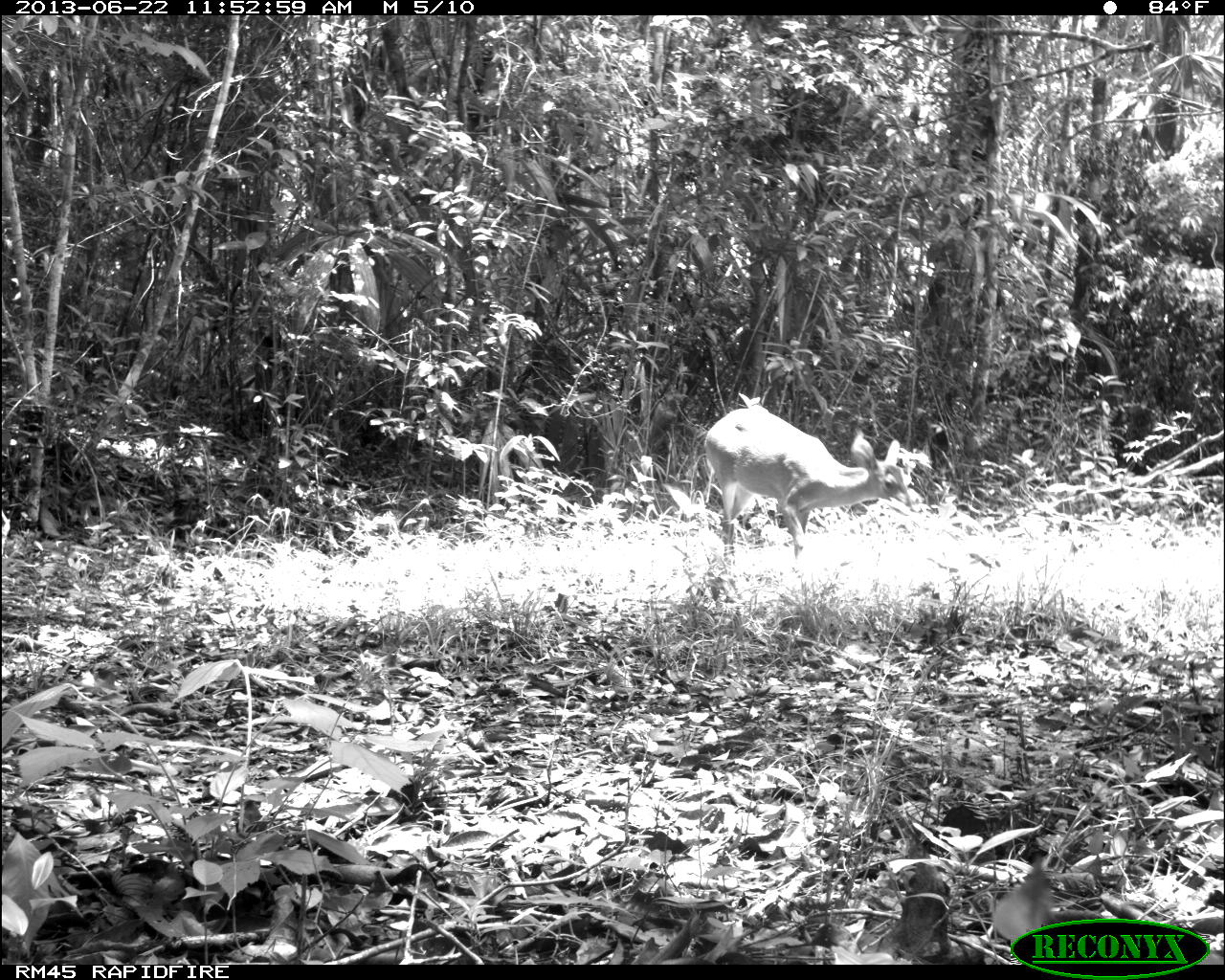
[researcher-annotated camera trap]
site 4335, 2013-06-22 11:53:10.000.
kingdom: Animalia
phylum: Chordata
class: Mammalia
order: Artiodactyla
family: Cervidae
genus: Odocoileus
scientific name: Odocoileus virginianus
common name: white-tailed deer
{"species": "Odocoileus virginianus (white-tailed deer)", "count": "1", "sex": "female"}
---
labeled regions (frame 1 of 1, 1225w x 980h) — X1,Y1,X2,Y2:
odocoileus virginianus: 702,407,917,567